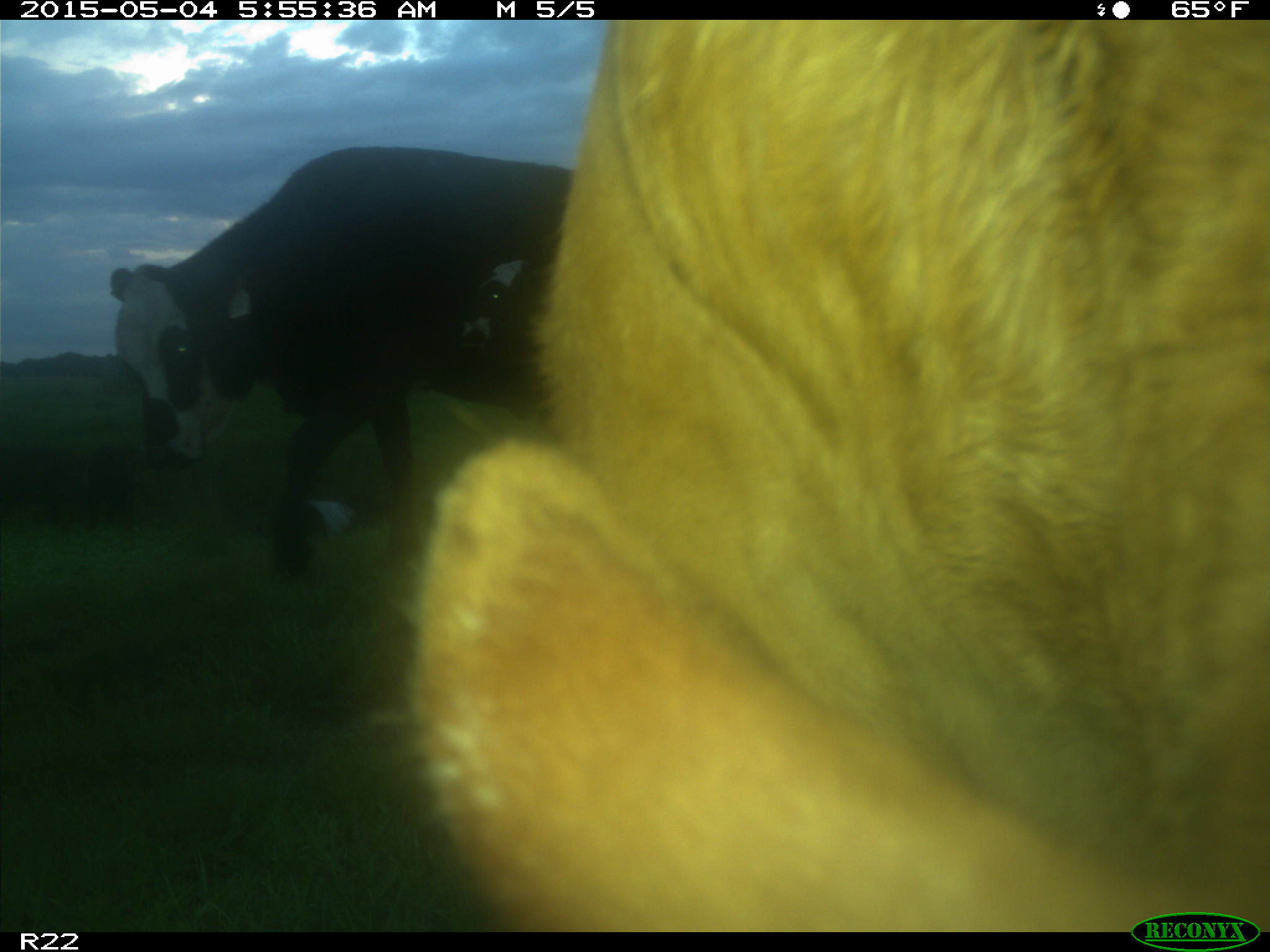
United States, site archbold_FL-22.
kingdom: Animalia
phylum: Chordata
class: Mammalia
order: Artiodactyla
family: Bovidae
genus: Bos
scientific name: Bos taurus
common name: domestic cow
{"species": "Bos taurus (domestic cow)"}